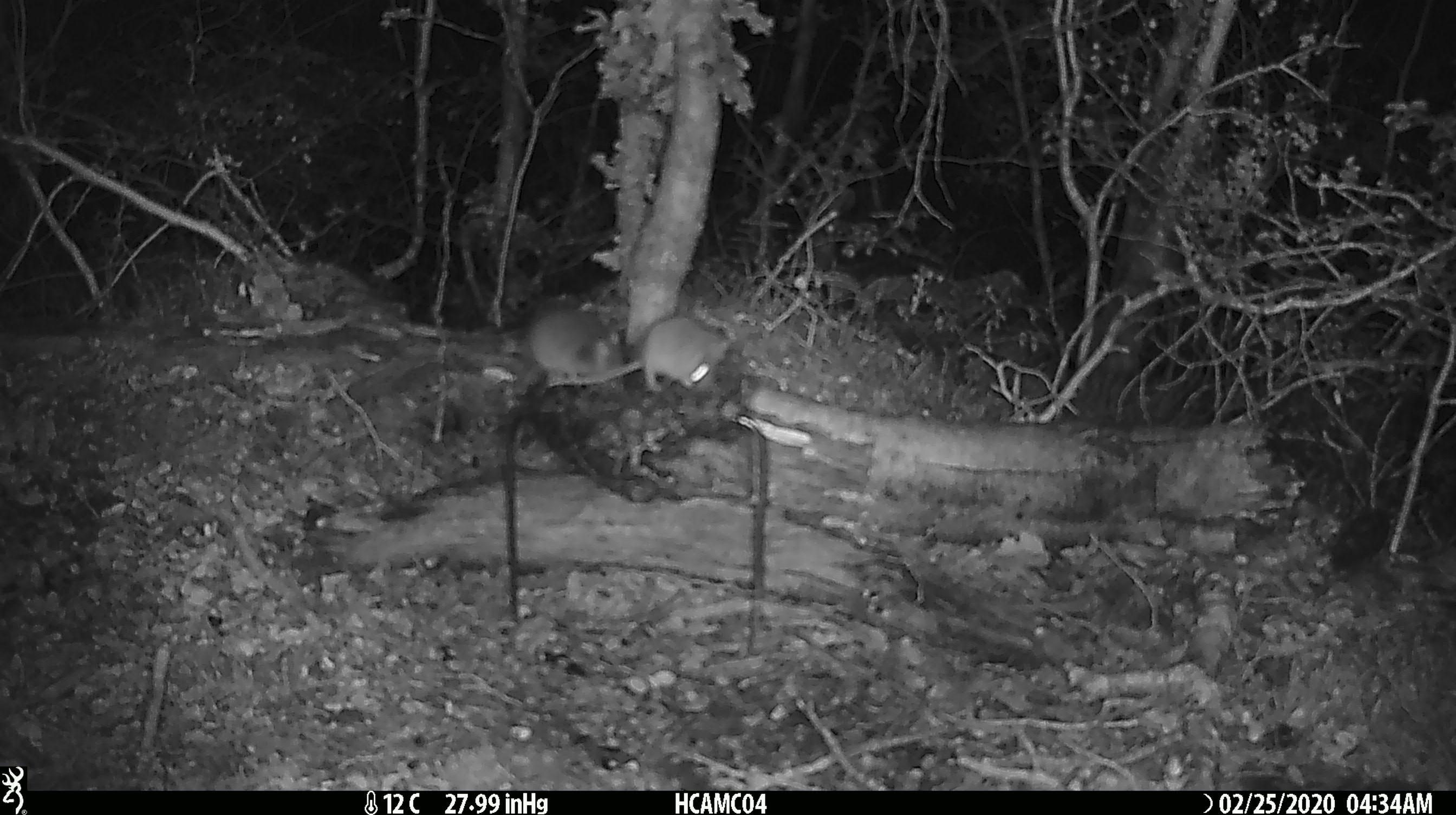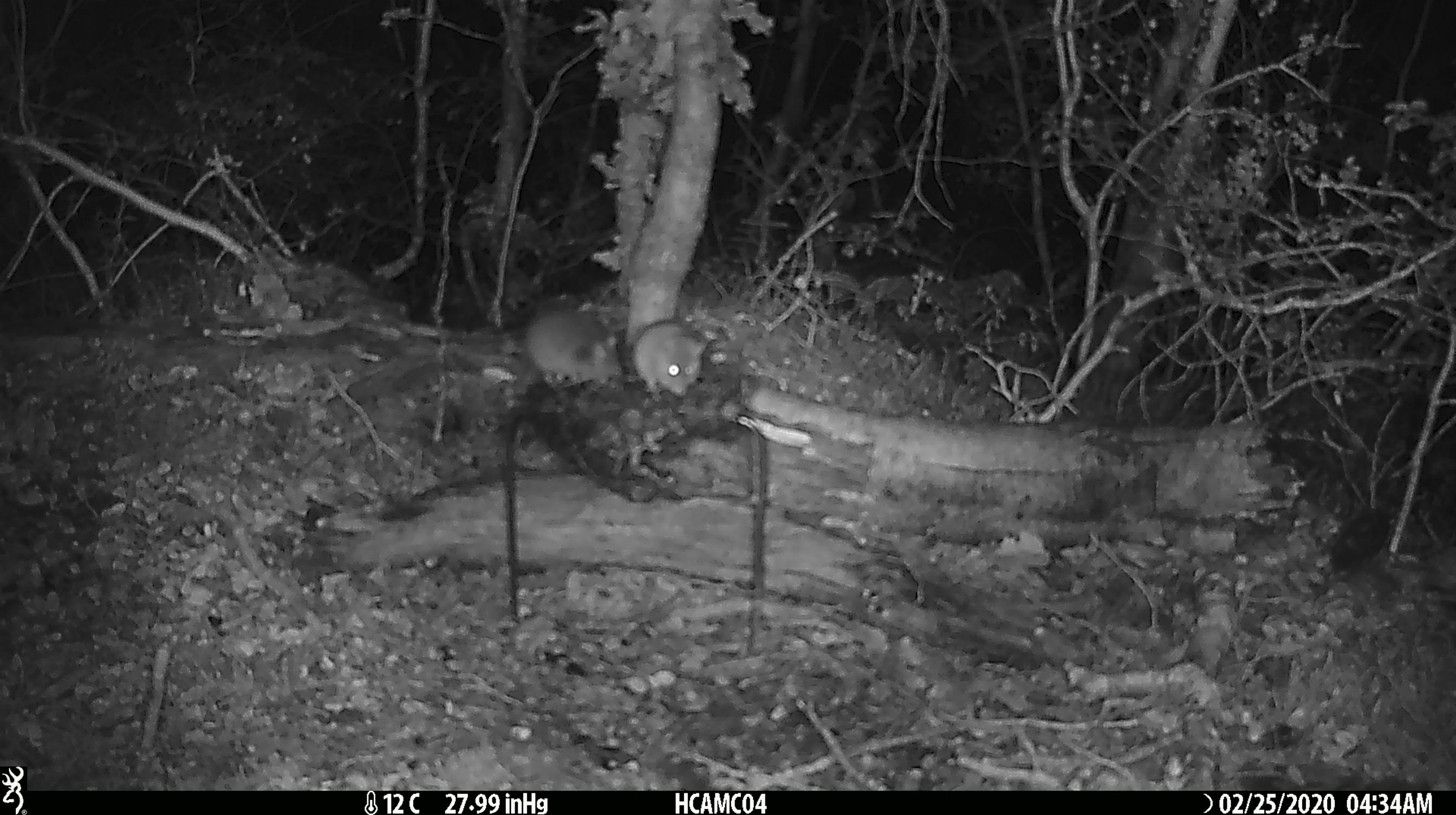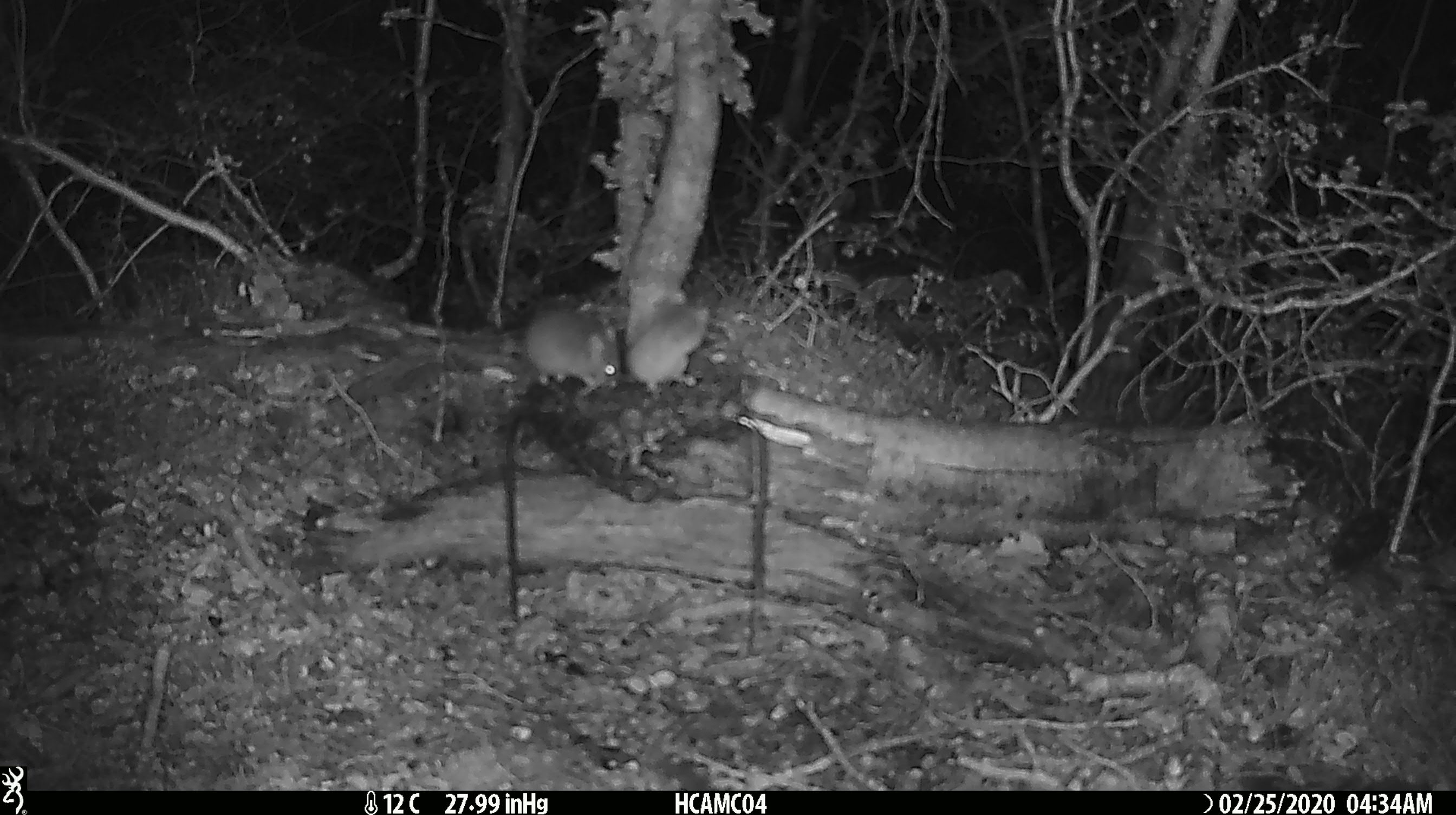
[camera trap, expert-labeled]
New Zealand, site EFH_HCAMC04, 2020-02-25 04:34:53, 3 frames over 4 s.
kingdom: Animalia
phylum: Chordata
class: Mammalia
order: Rodentia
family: Muridae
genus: Mus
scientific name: Mus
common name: mouse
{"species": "mouse (Mus)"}